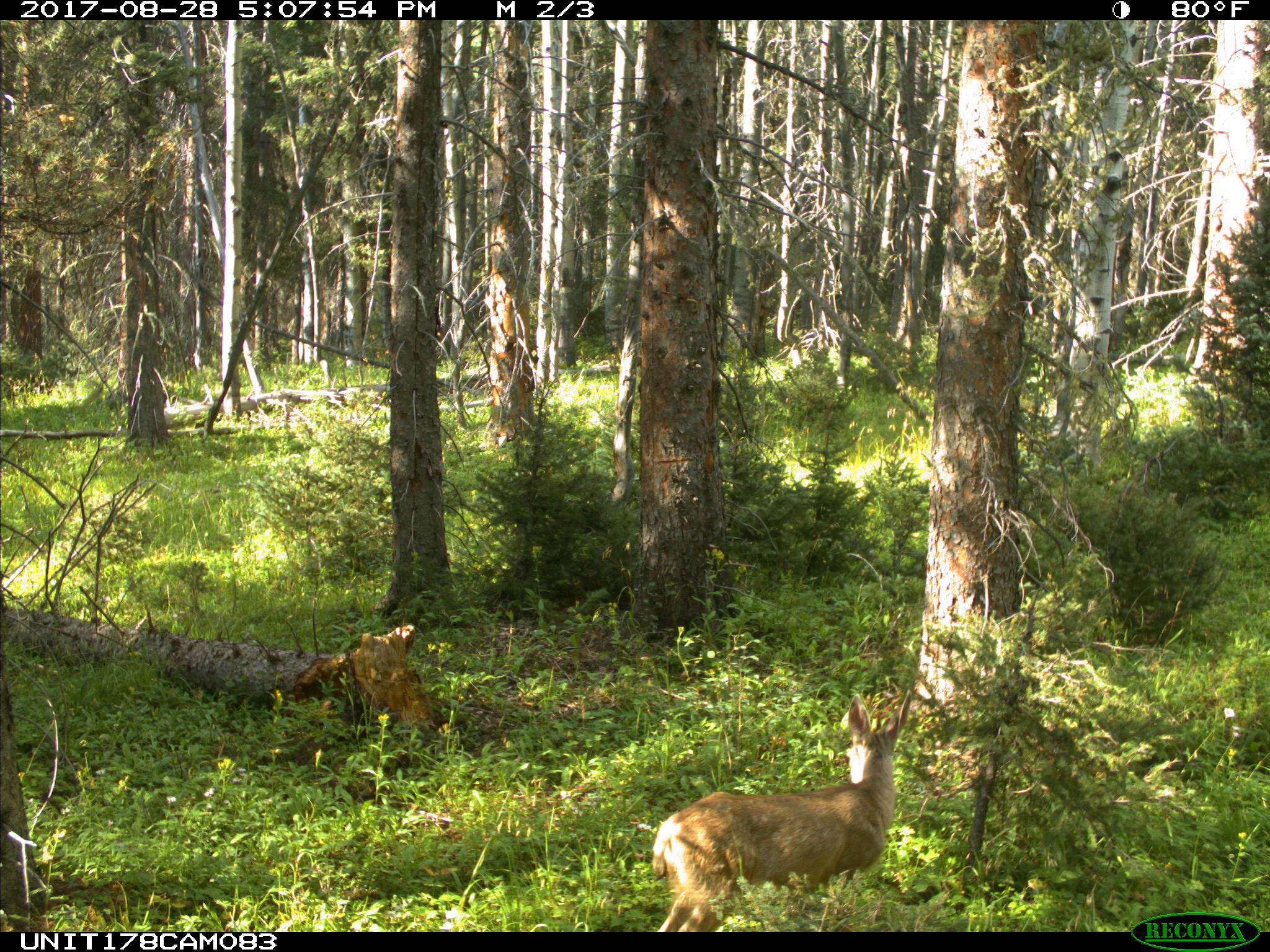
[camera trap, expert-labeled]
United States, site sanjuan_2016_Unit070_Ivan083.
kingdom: Animalia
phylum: Chordata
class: Mammalia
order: Artiodactyla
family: Cervidae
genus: Odocoileus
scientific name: Odocoileus hemionus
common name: mule deer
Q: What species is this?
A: Odocoileus hemionus (mule deer).